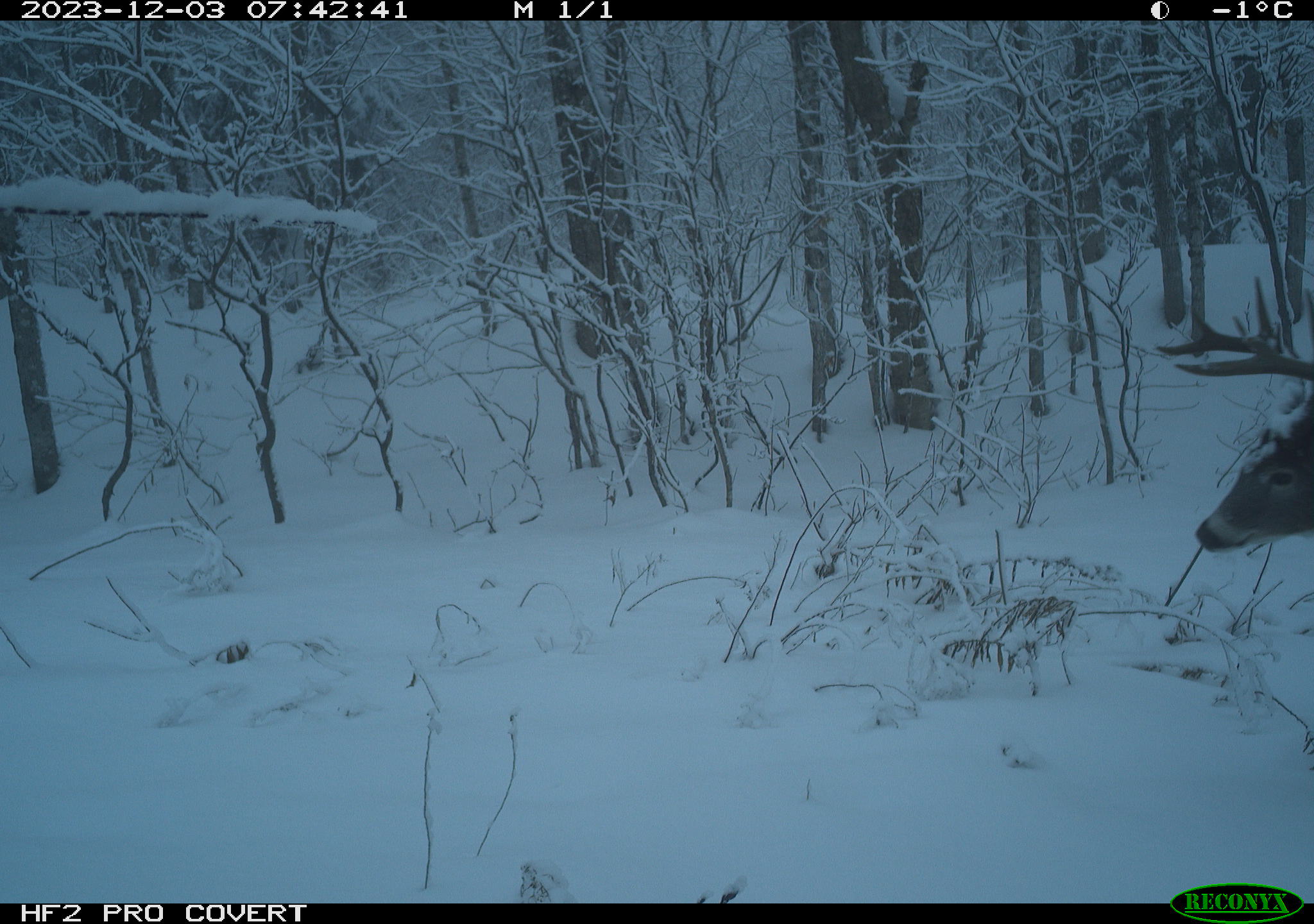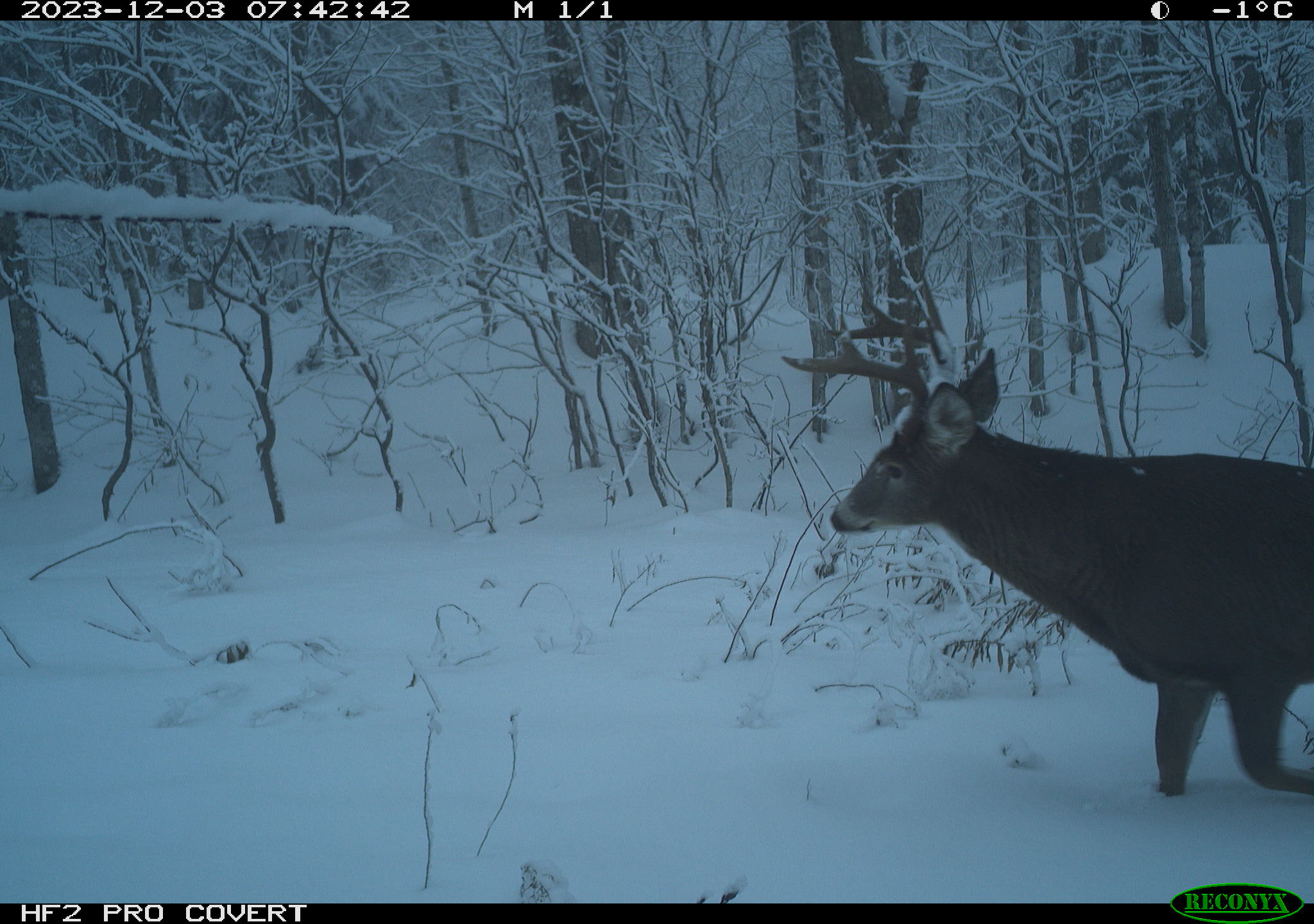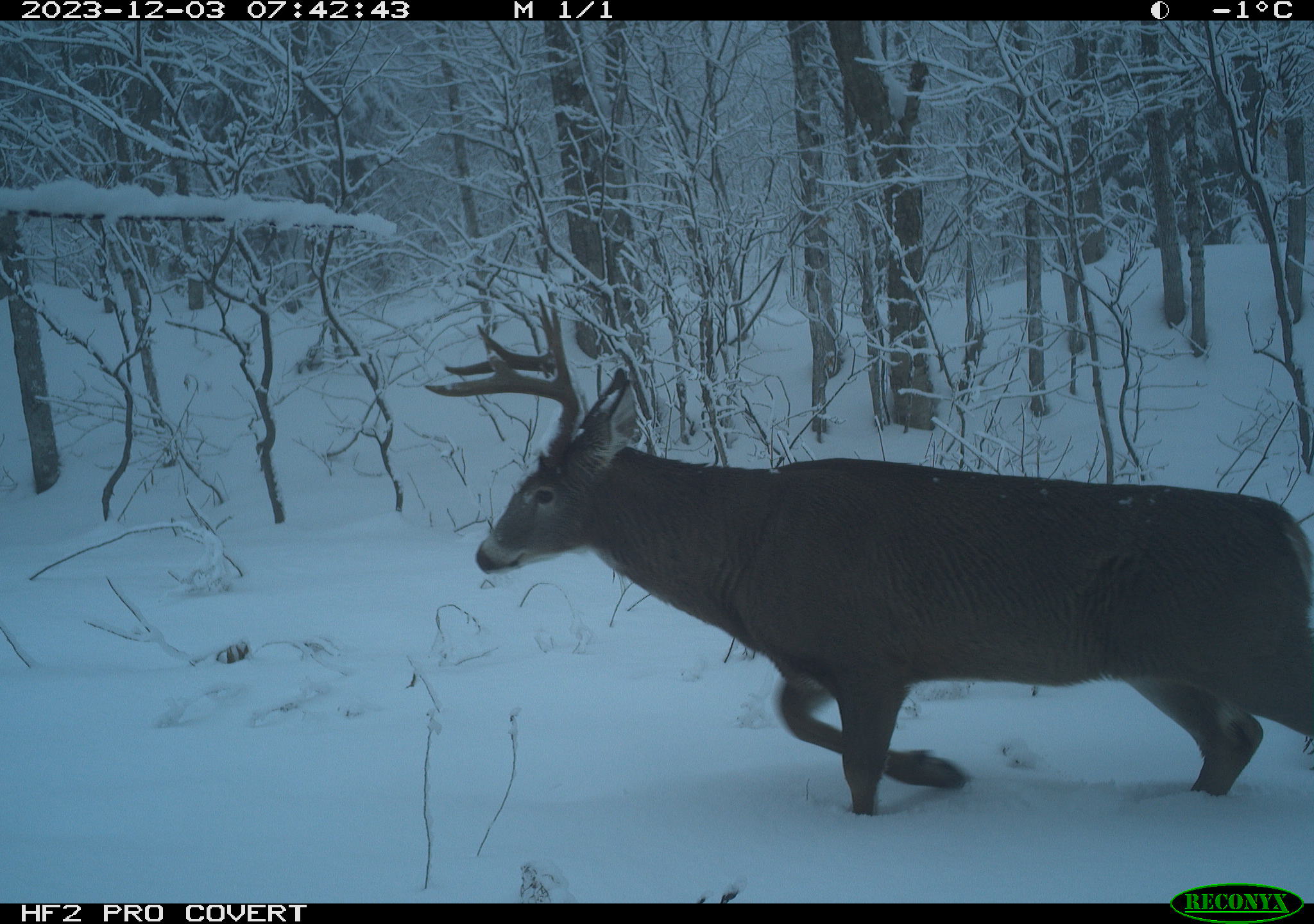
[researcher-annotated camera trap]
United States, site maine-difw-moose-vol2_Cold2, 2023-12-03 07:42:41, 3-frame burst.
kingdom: Animalia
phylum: Chordata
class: Mammalia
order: Artiodactyla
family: Cervidae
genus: Odocoileus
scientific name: Odocoileus virginianus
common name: white-tailed deer